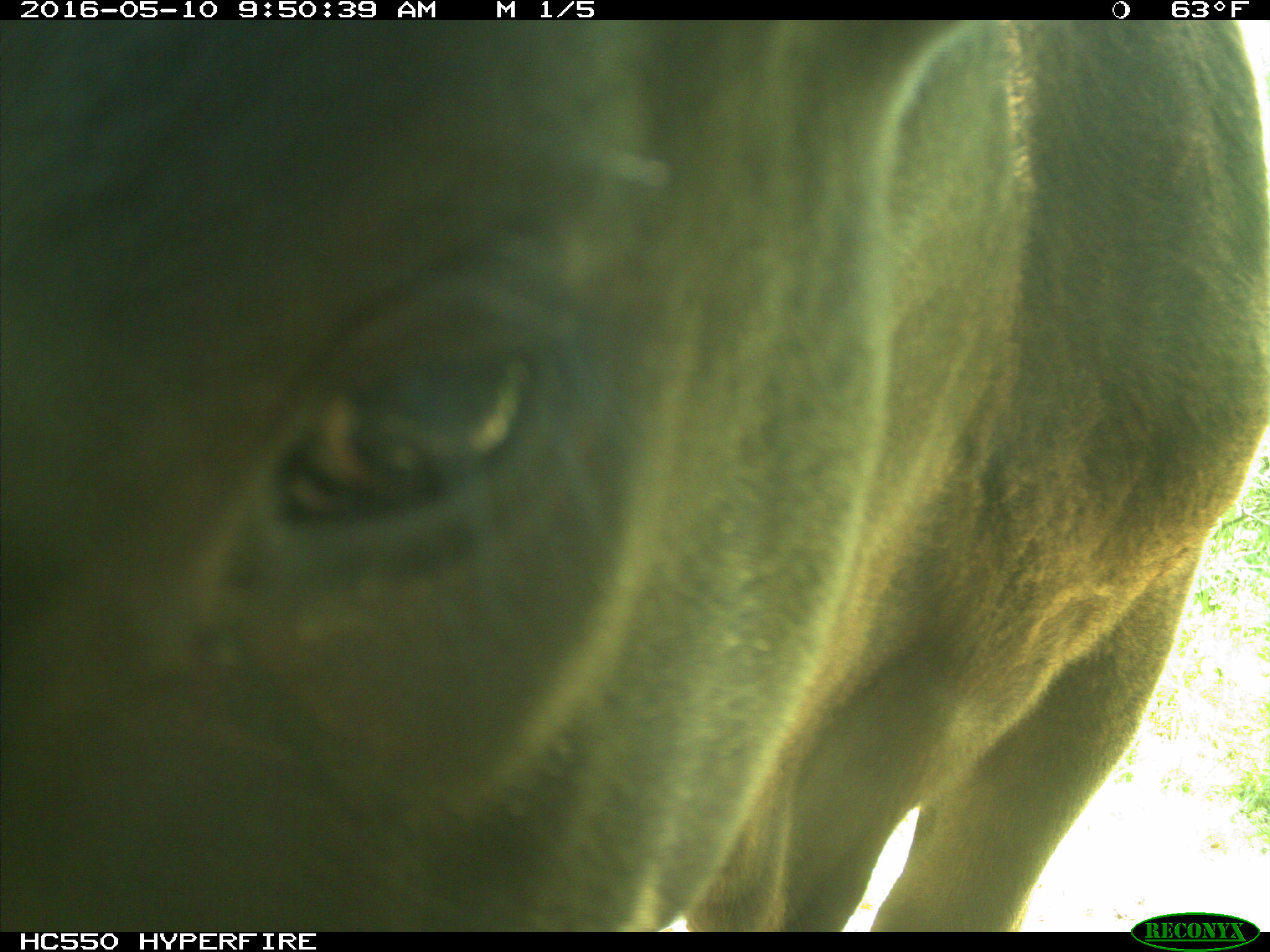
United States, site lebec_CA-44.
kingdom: Animalia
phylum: Chordata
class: Mammalia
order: Artiodactyla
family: Bovidae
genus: Bos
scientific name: Bos taurus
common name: domestic cow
Bos taurus (domestic cow).